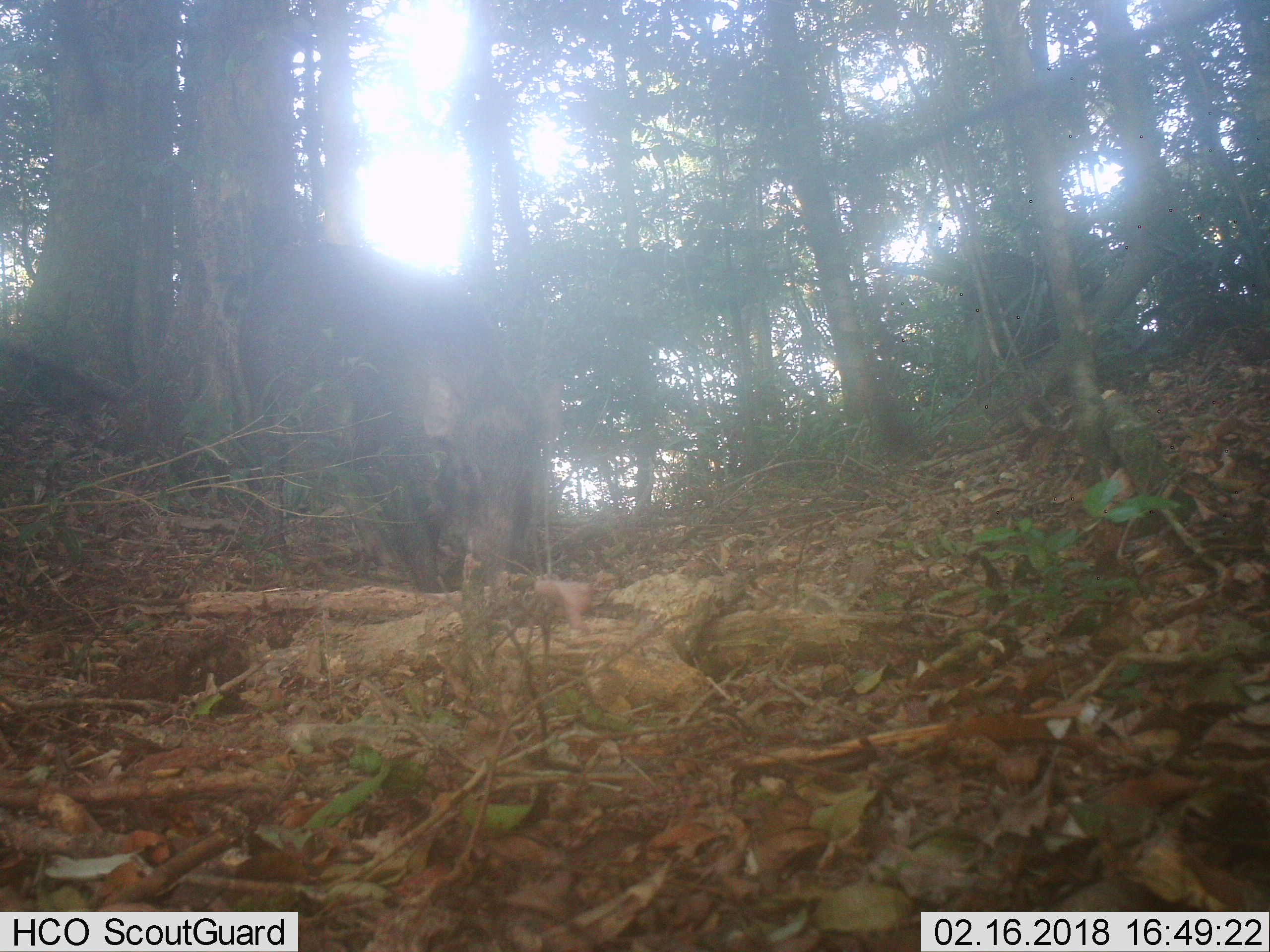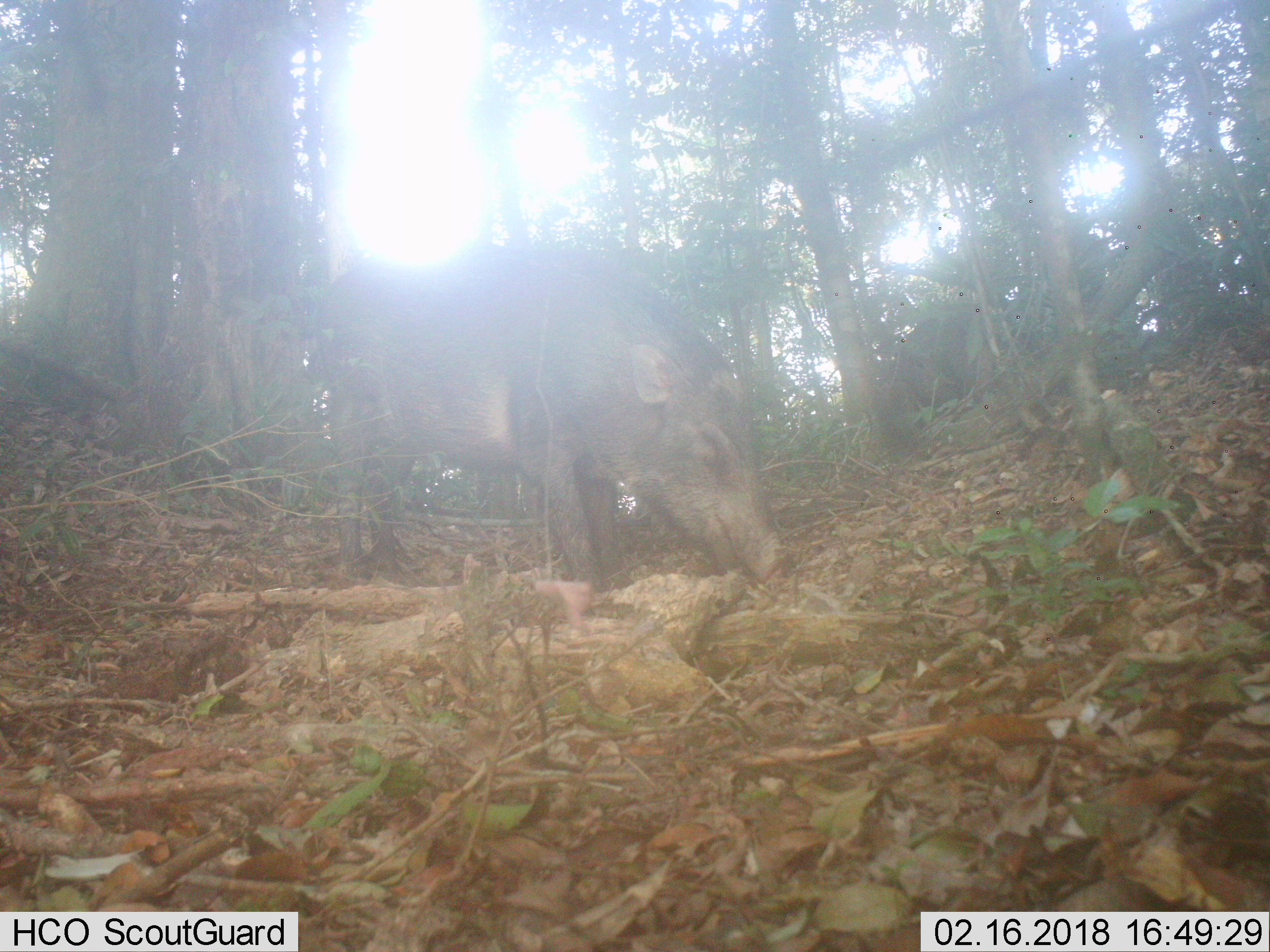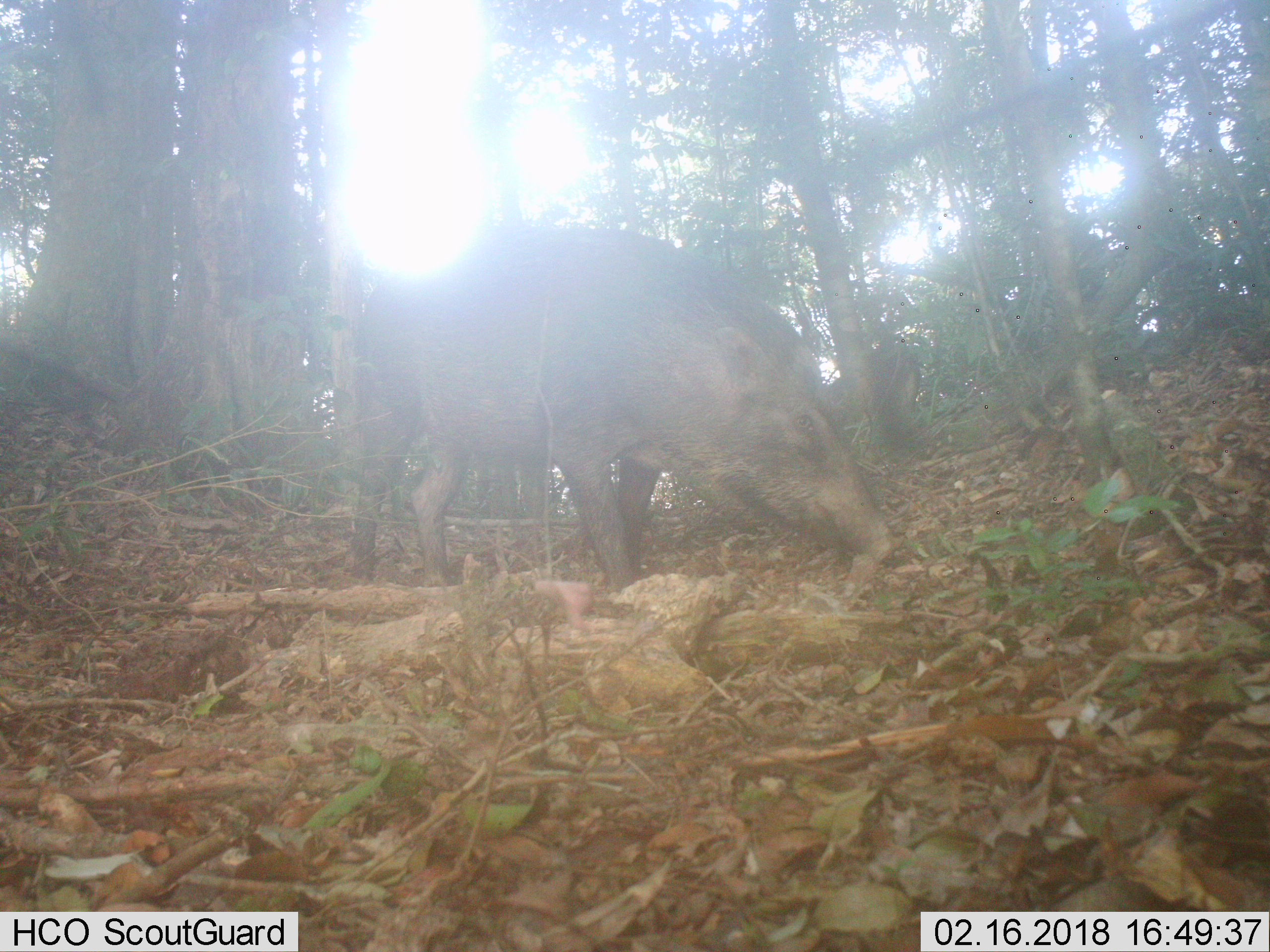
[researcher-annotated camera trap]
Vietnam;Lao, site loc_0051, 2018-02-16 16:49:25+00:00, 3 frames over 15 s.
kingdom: Animalia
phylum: Chordata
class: Mammalia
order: Artiodactyla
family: Suidae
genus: Sus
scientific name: Sus scrofa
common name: eurasian wild pig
Eurasian wild pig (Sus scrofa). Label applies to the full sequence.